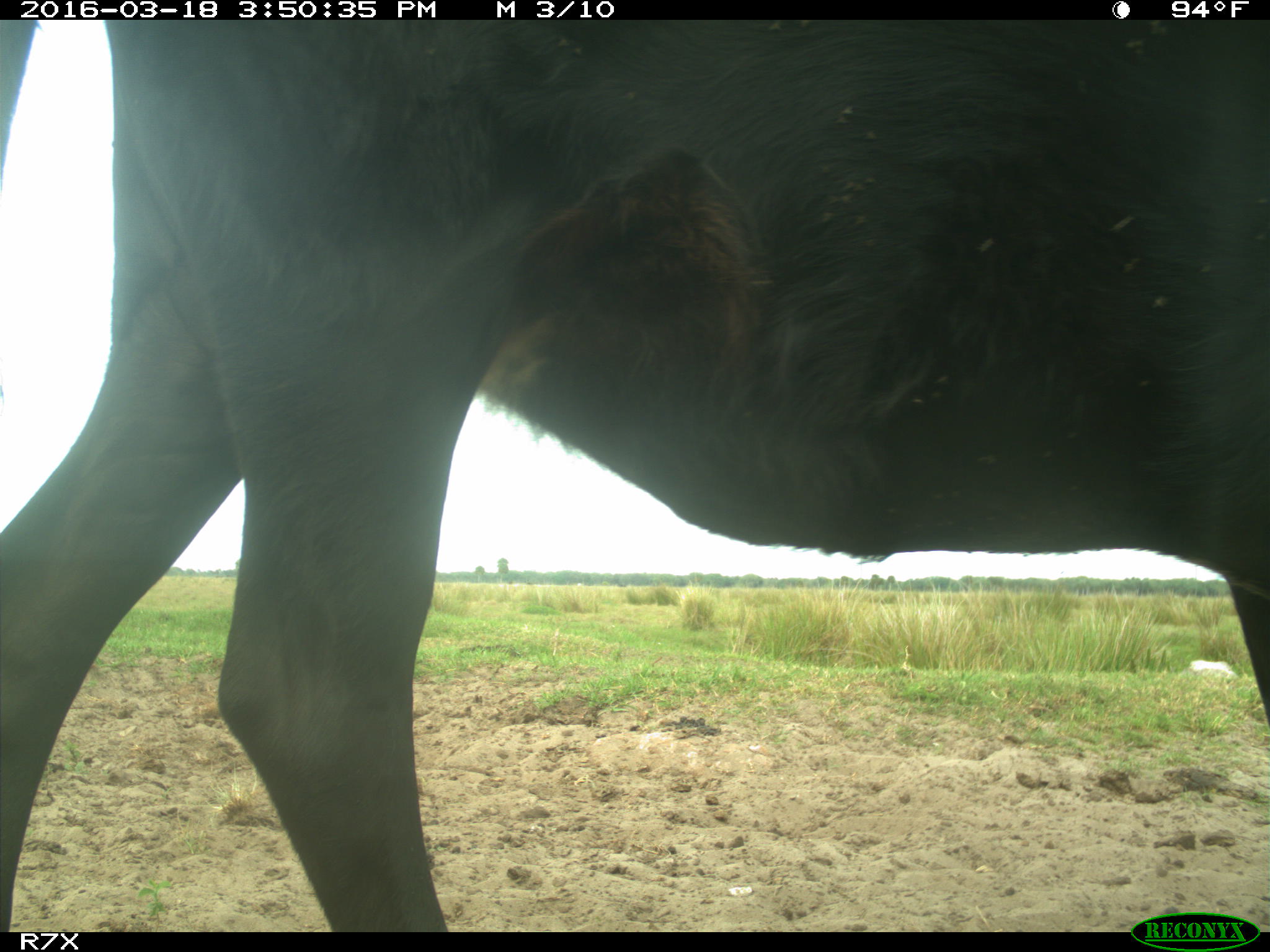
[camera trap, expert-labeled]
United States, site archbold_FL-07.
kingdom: Animalia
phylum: Chordata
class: Mammalia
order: Artiodactyla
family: Bovidae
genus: Bos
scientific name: Bos taurus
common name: domestic cow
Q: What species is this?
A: Bos taurus (domestic cow).